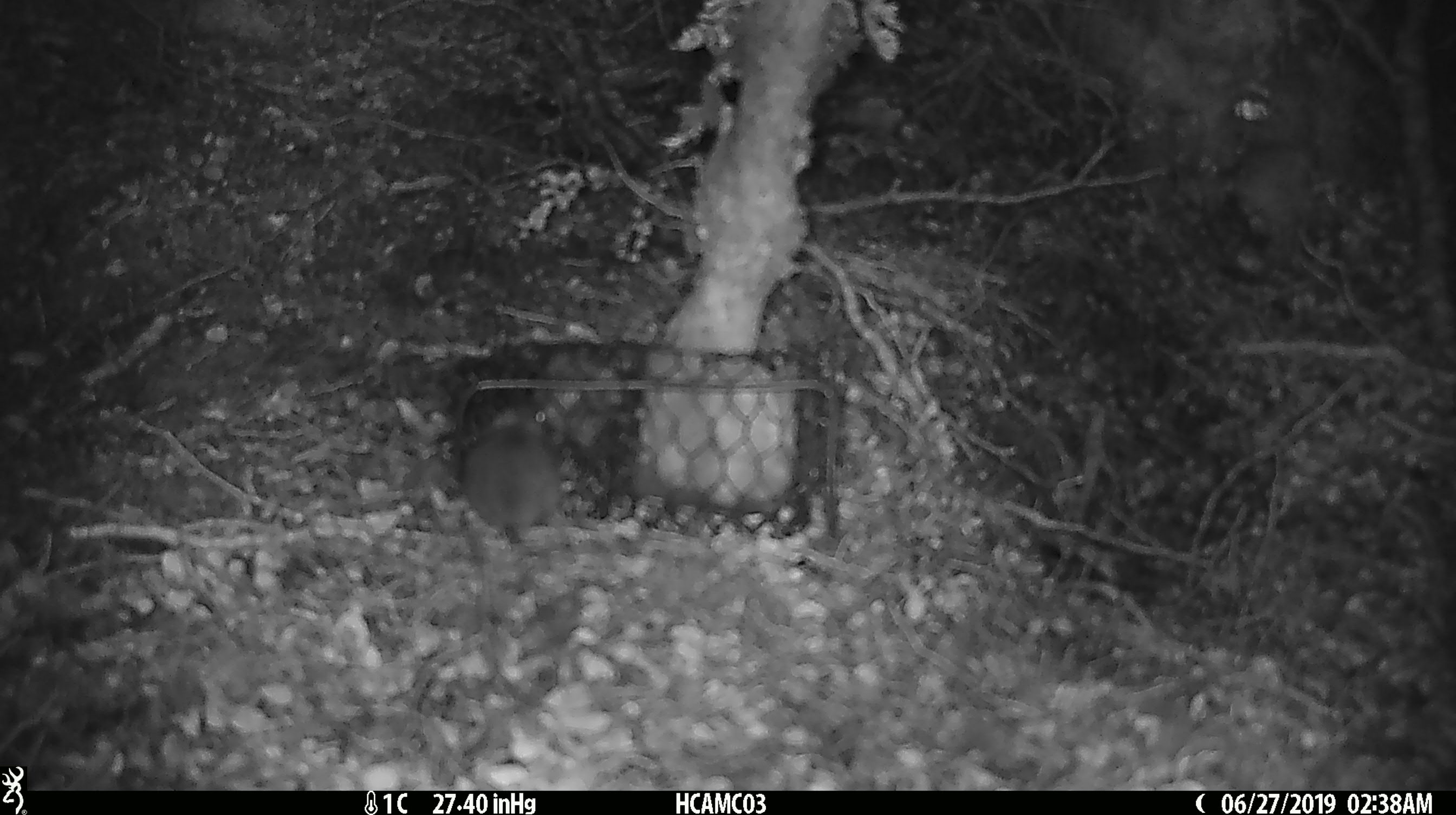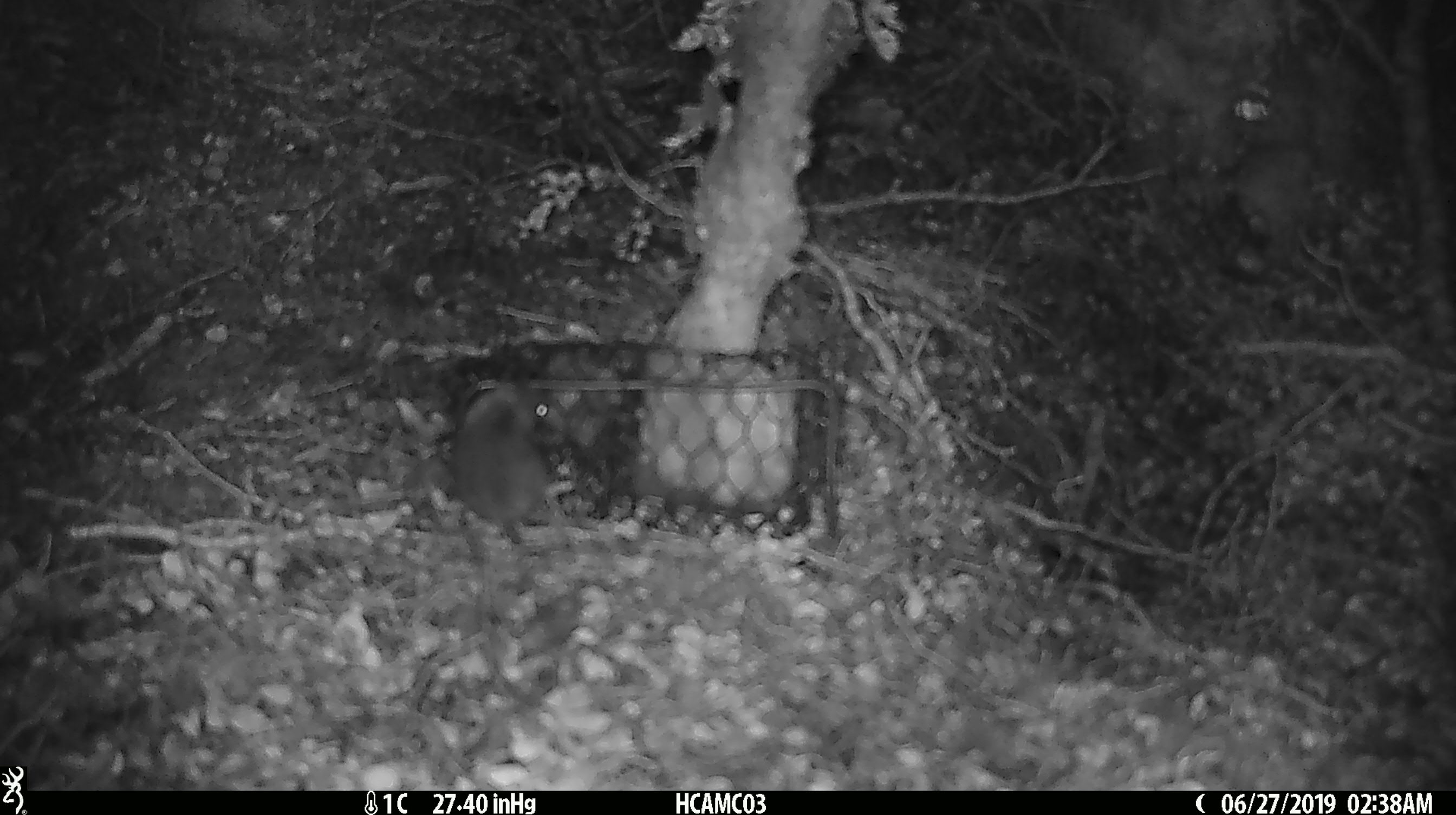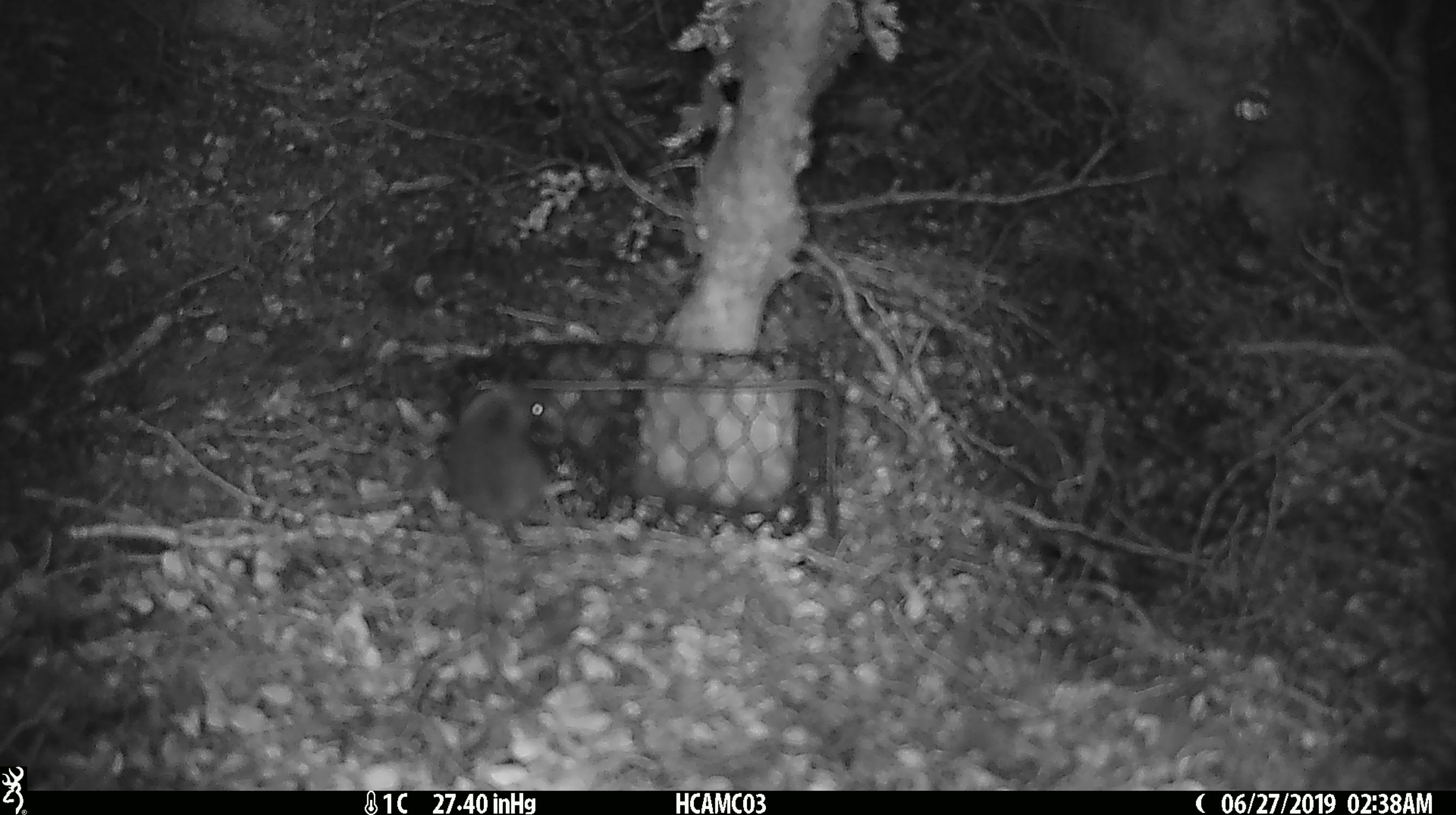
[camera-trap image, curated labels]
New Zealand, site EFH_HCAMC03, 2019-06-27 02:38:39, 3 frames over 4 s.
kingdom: Animalia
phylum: Chordata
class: Mammalia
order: Rodentia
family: Muridae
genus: Mus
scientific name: Mus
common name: mouse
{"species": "mouse (Mus)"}